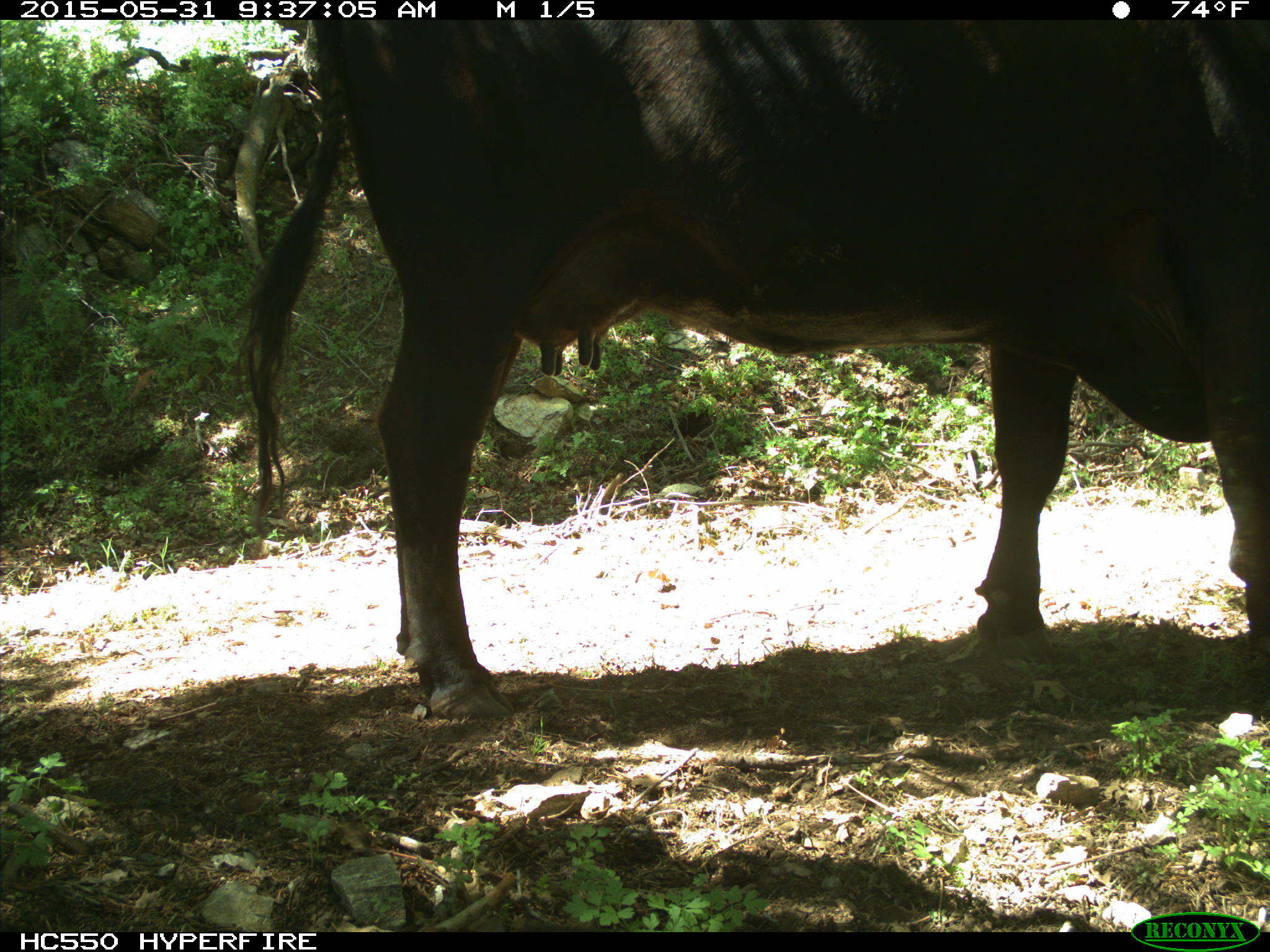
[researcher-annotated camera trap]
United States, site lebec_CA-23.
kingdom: Animalia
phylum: Chordata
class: Mammalia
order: Artiodactyla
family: Bovidae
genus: Bos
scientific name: Bos taurus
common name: domestic cow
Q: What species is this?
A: Bos taurus (domestic cow).